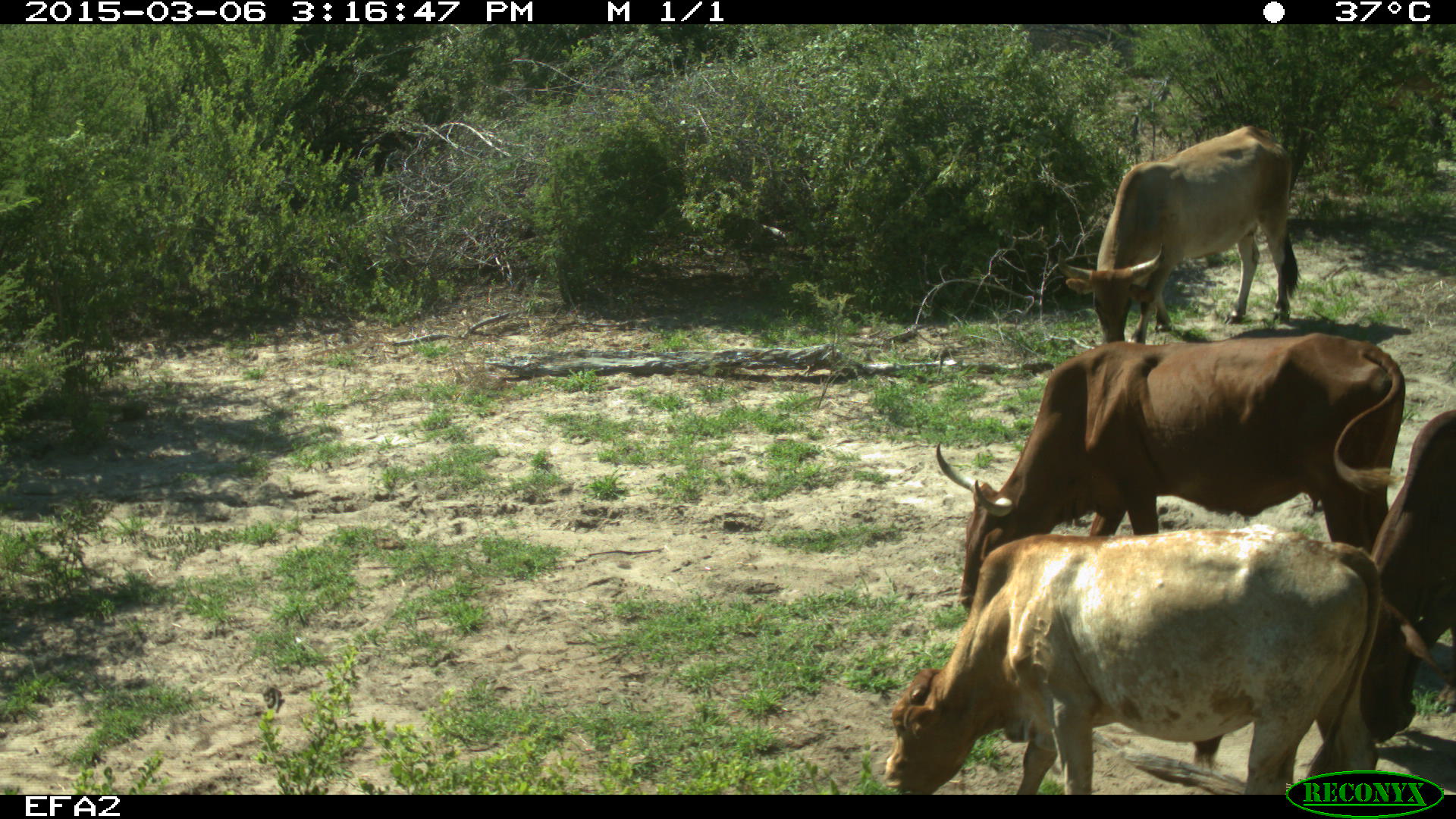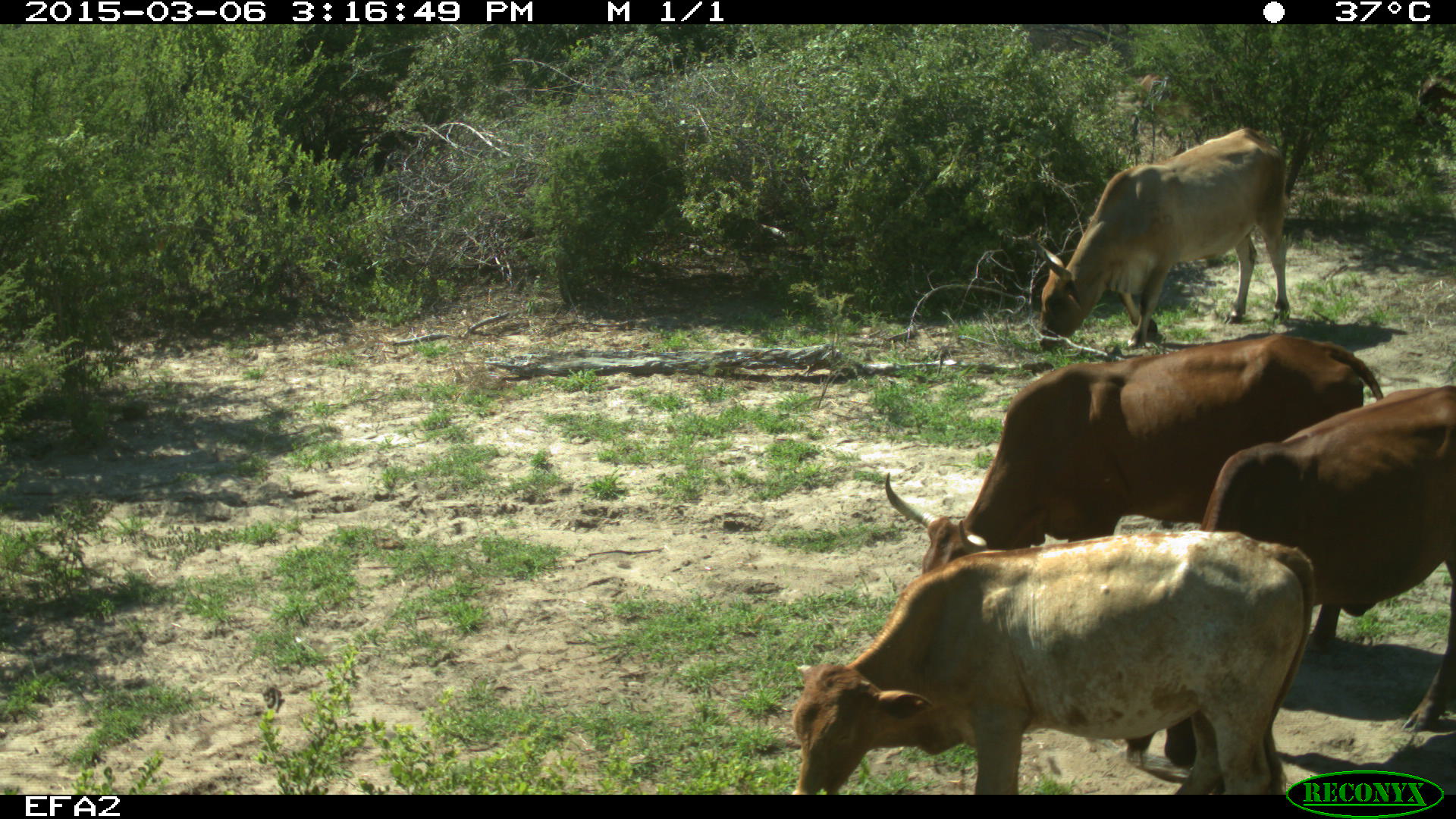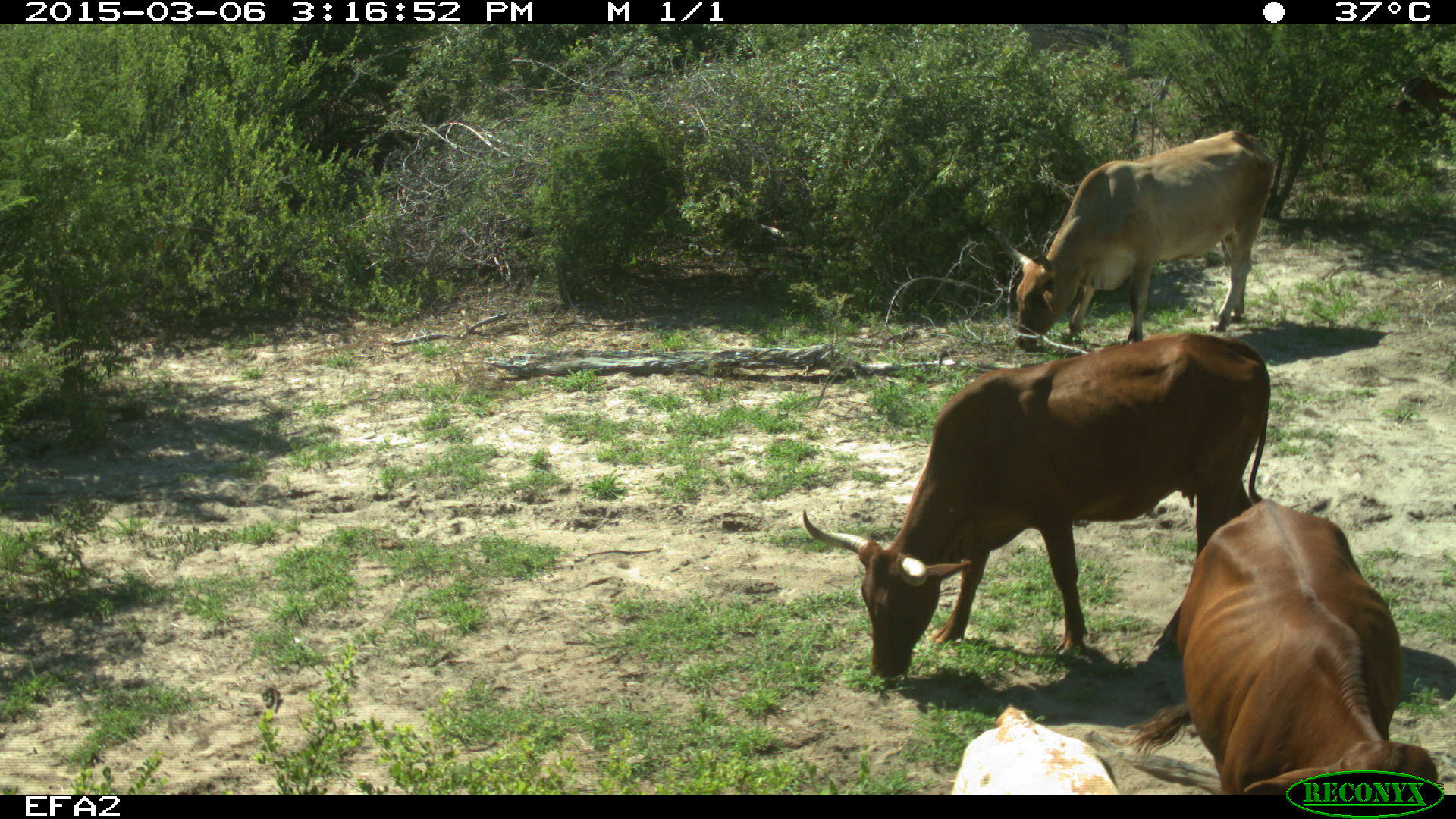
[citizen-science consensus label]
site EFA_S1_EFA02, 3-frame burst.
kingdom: Animalia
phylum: Chordata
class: Mammalia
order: Artiodactyla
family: Bovidae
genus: Bos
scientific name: Bos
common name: cattle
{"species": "cattle (Bos)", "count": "4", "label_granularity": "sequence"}